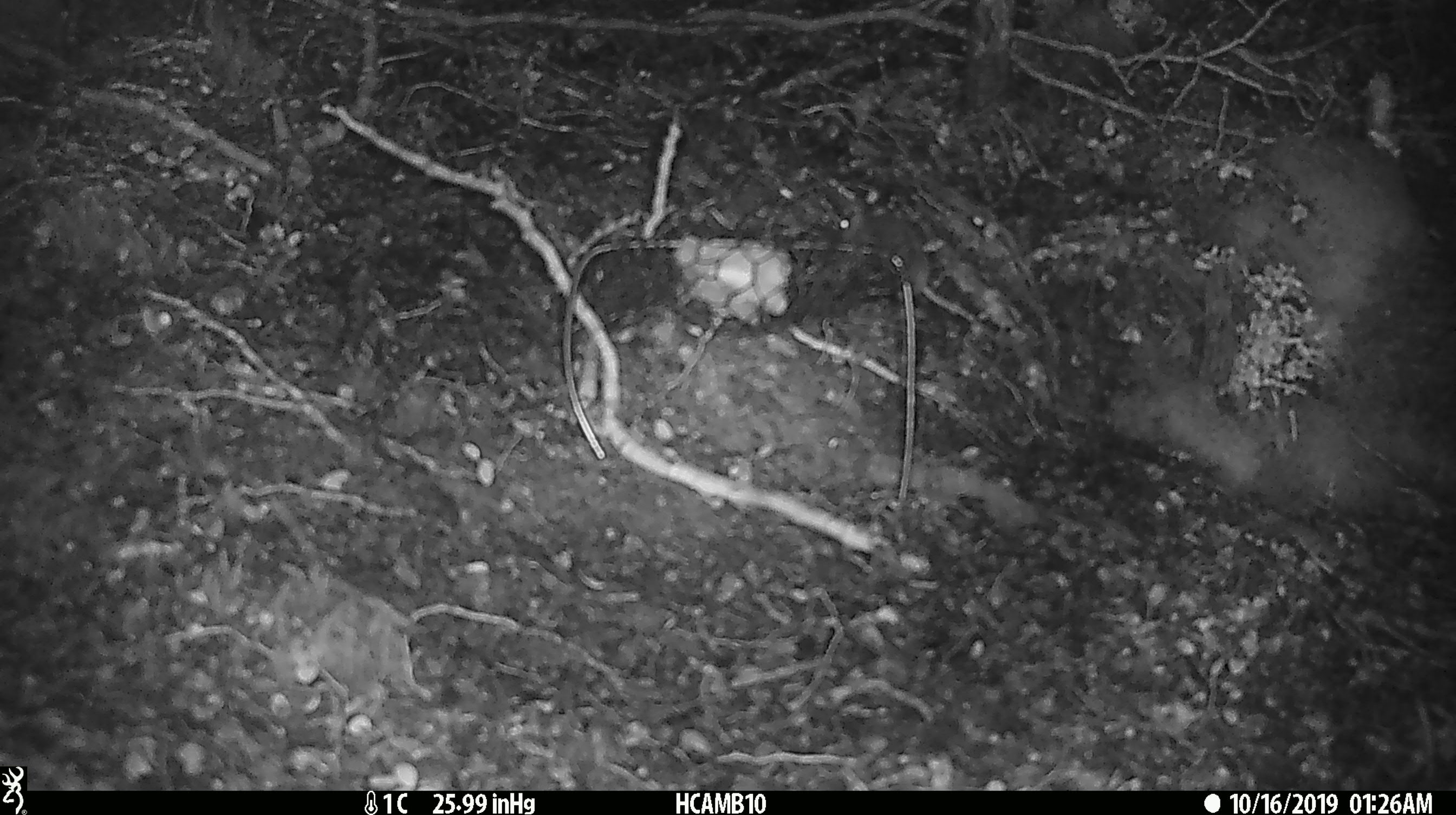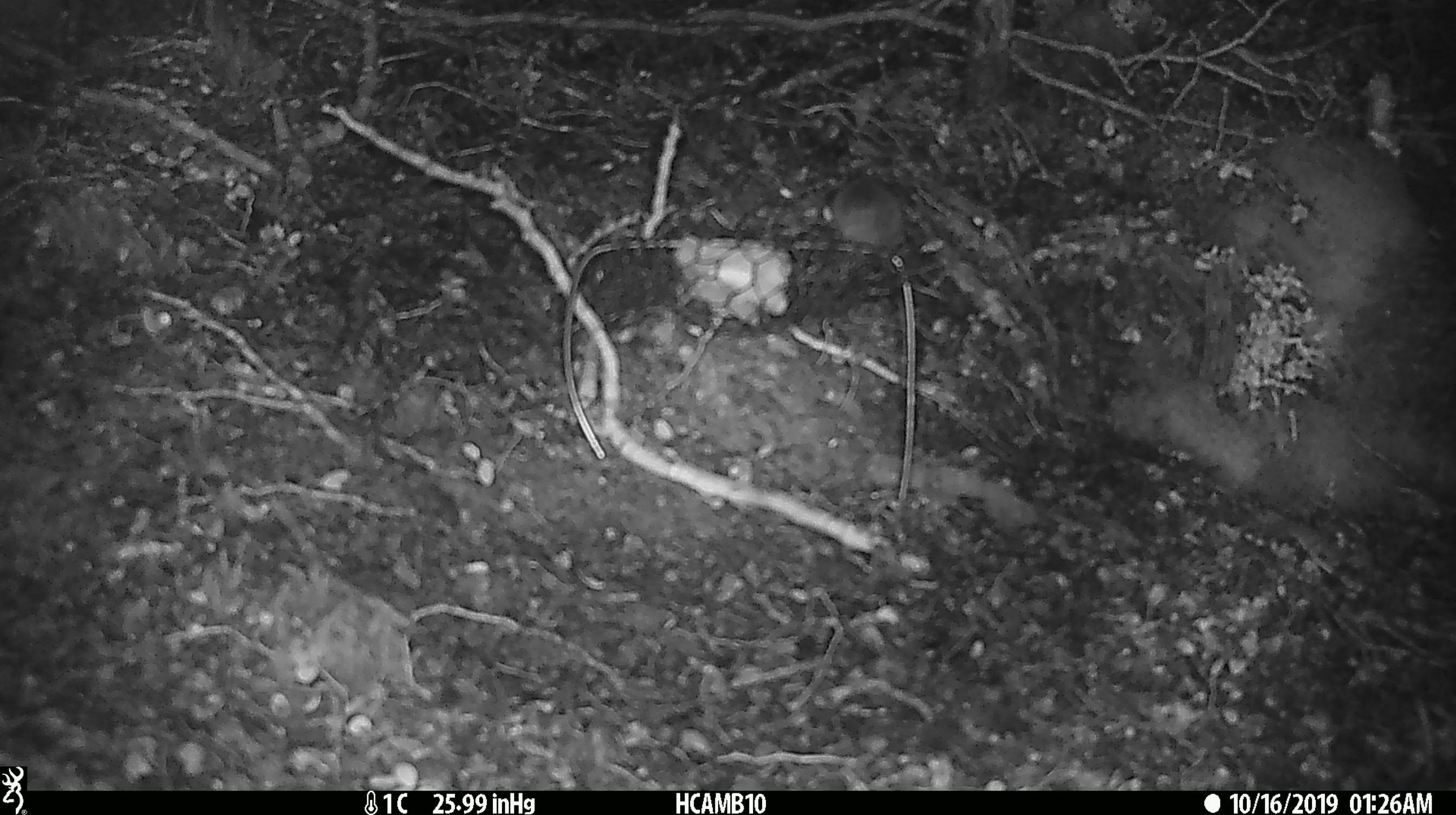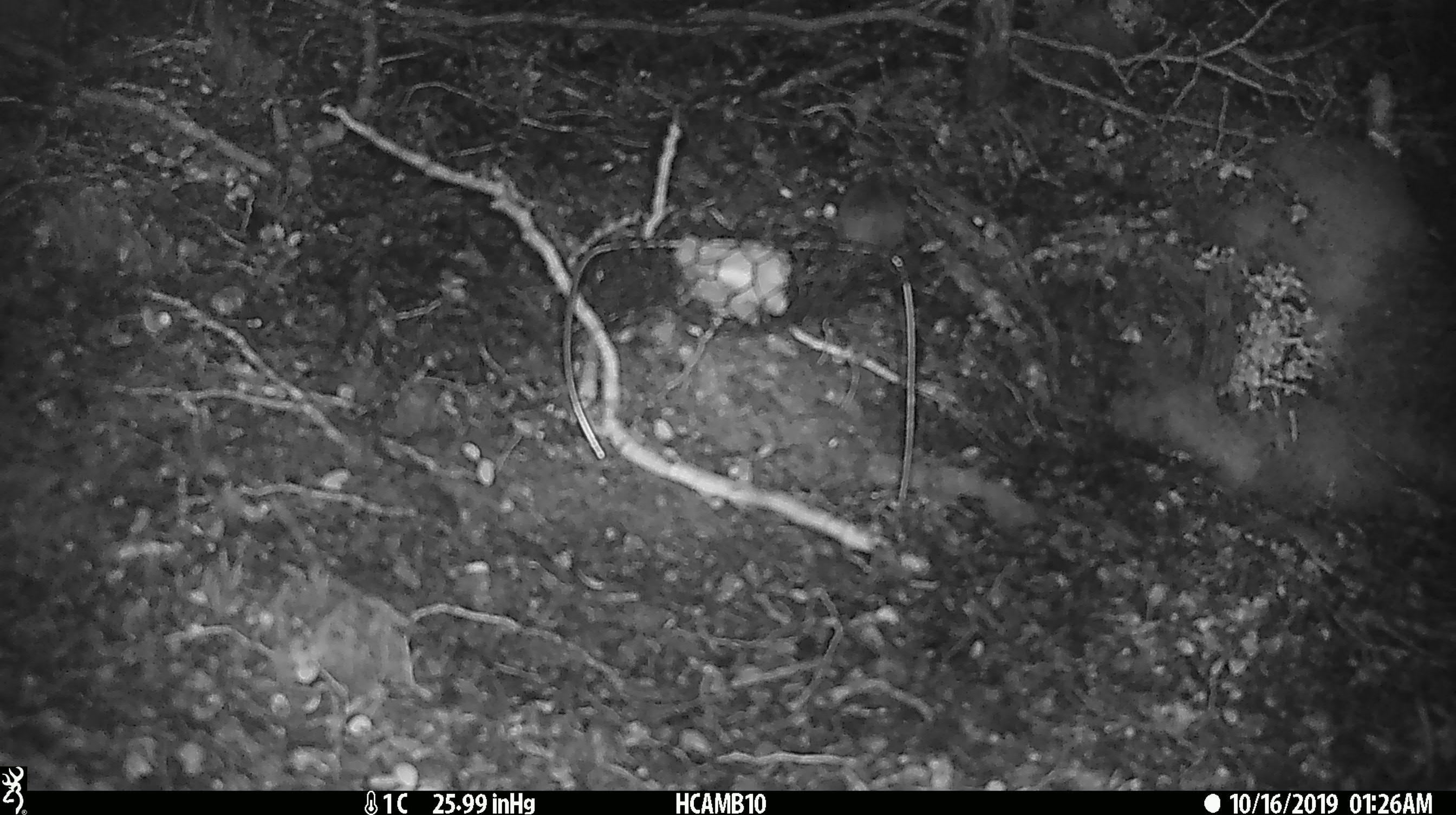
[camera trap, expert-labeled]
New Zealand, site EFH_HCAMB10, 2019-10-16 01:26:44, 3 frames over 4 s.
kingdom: Animalia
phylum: Chordata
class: Mammalia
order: Rodentia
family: Muridae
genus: Mus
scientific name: Mus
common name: mouse